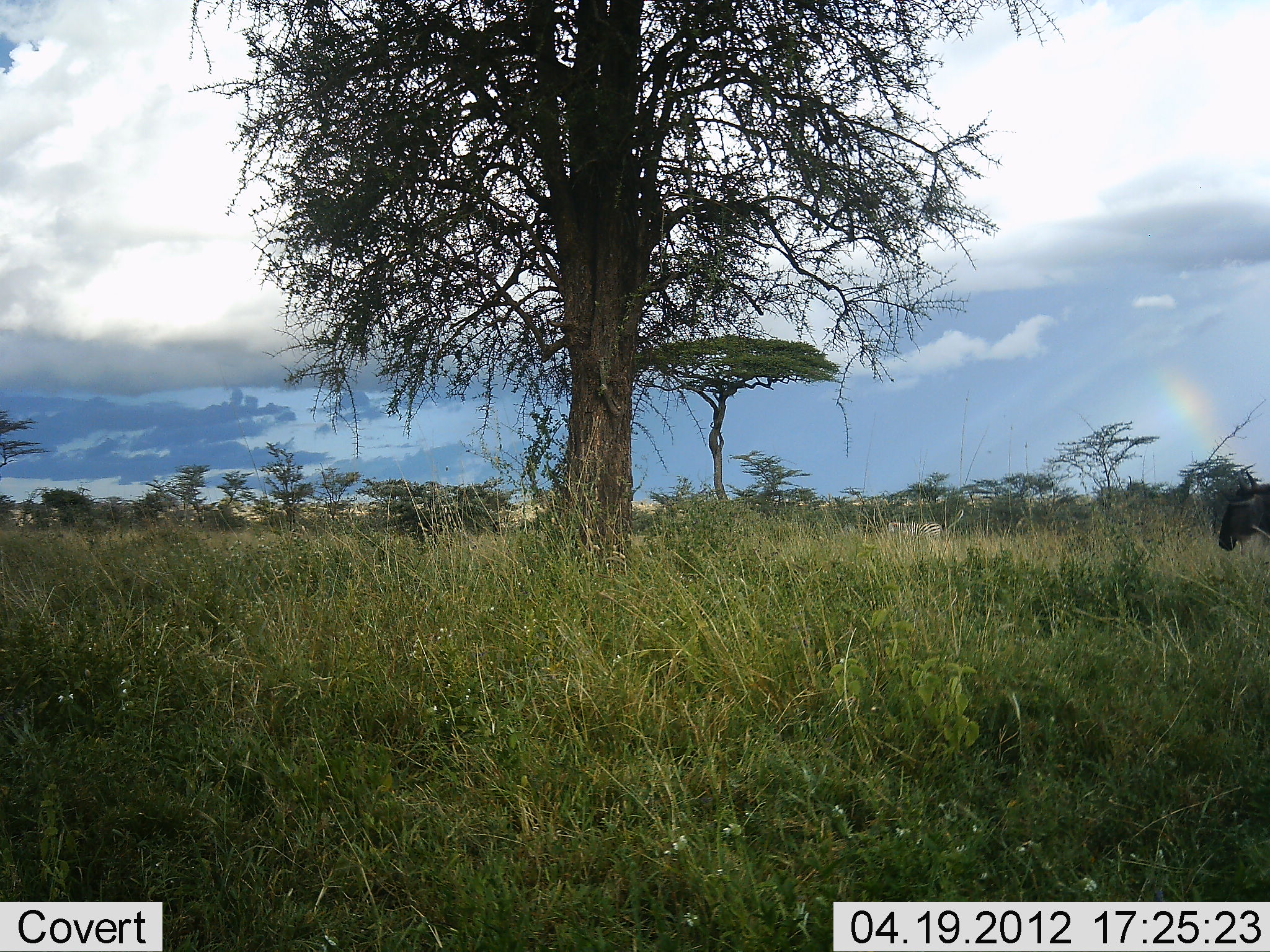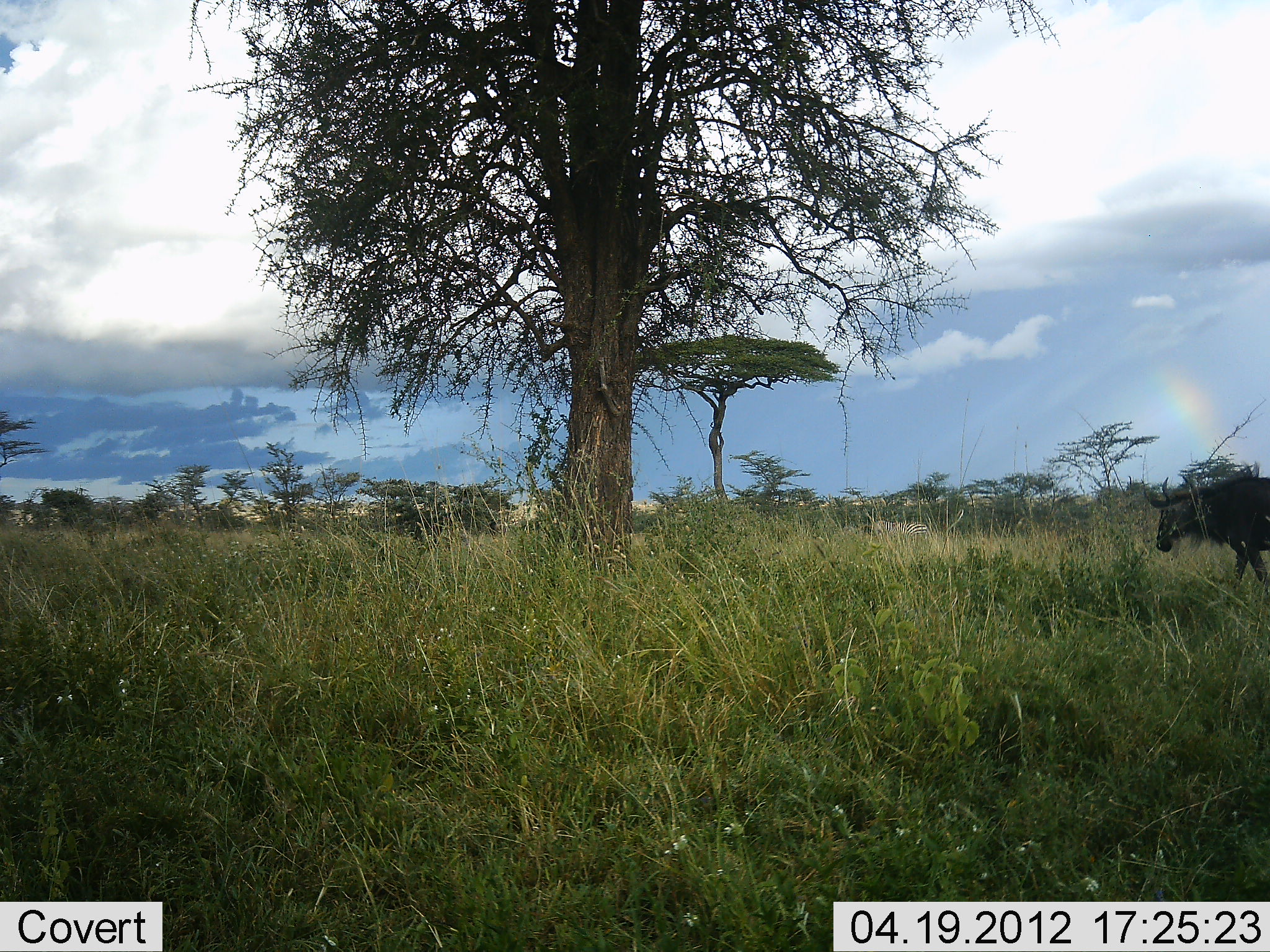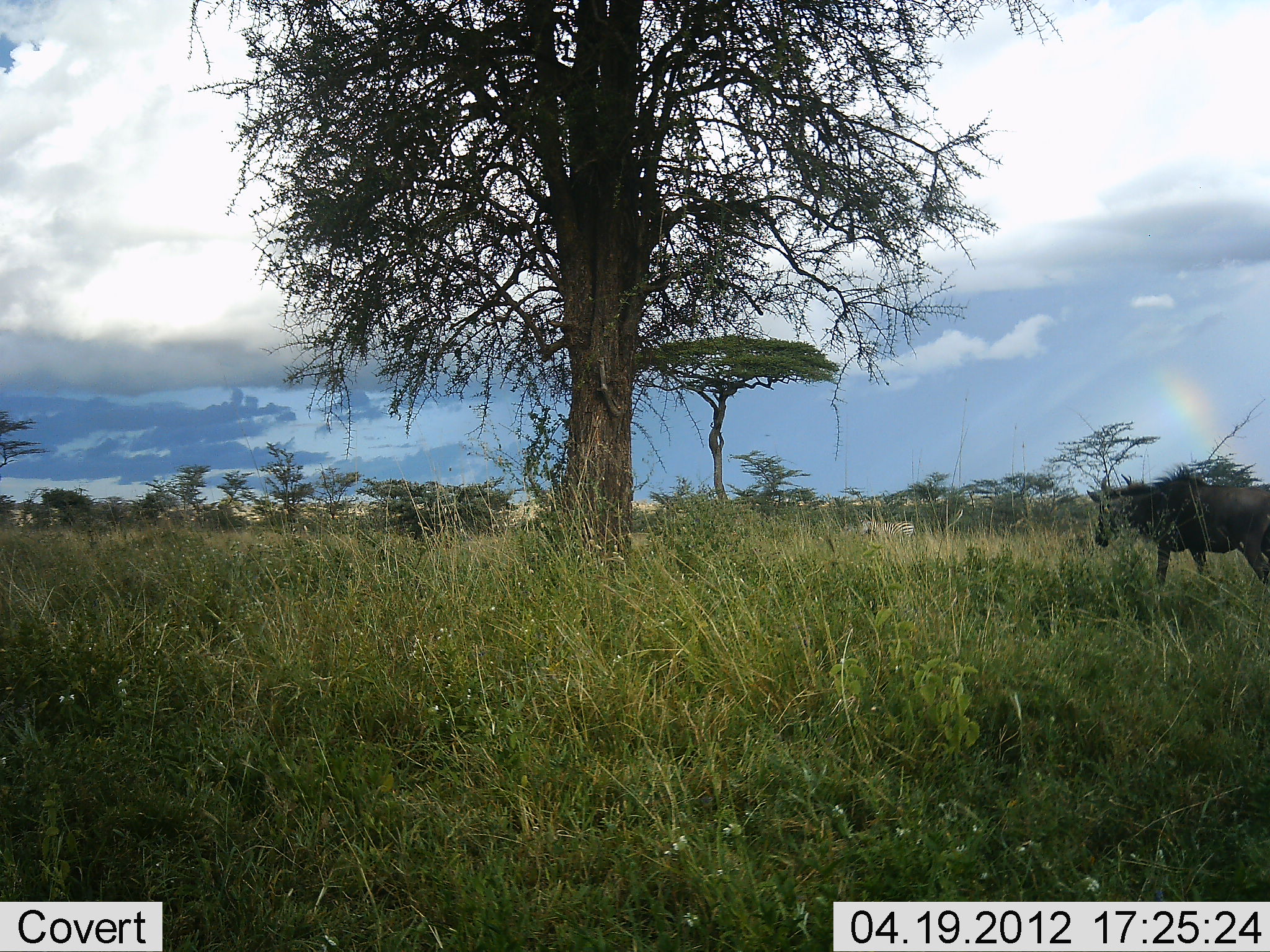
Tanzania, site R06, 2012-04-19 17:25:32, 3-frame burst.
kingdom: Animalia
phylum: Chordata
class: Mammalia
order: Artiodactyla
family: Bovidae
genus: Connochaetes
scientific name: Connochaetes taurinus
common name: blue wildebeest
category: wildebeest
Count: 1.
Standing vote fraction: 5%.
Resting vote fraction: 0%.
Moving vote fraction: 100%.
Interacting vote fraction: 0%.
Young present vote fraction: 0%.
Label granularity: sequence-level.